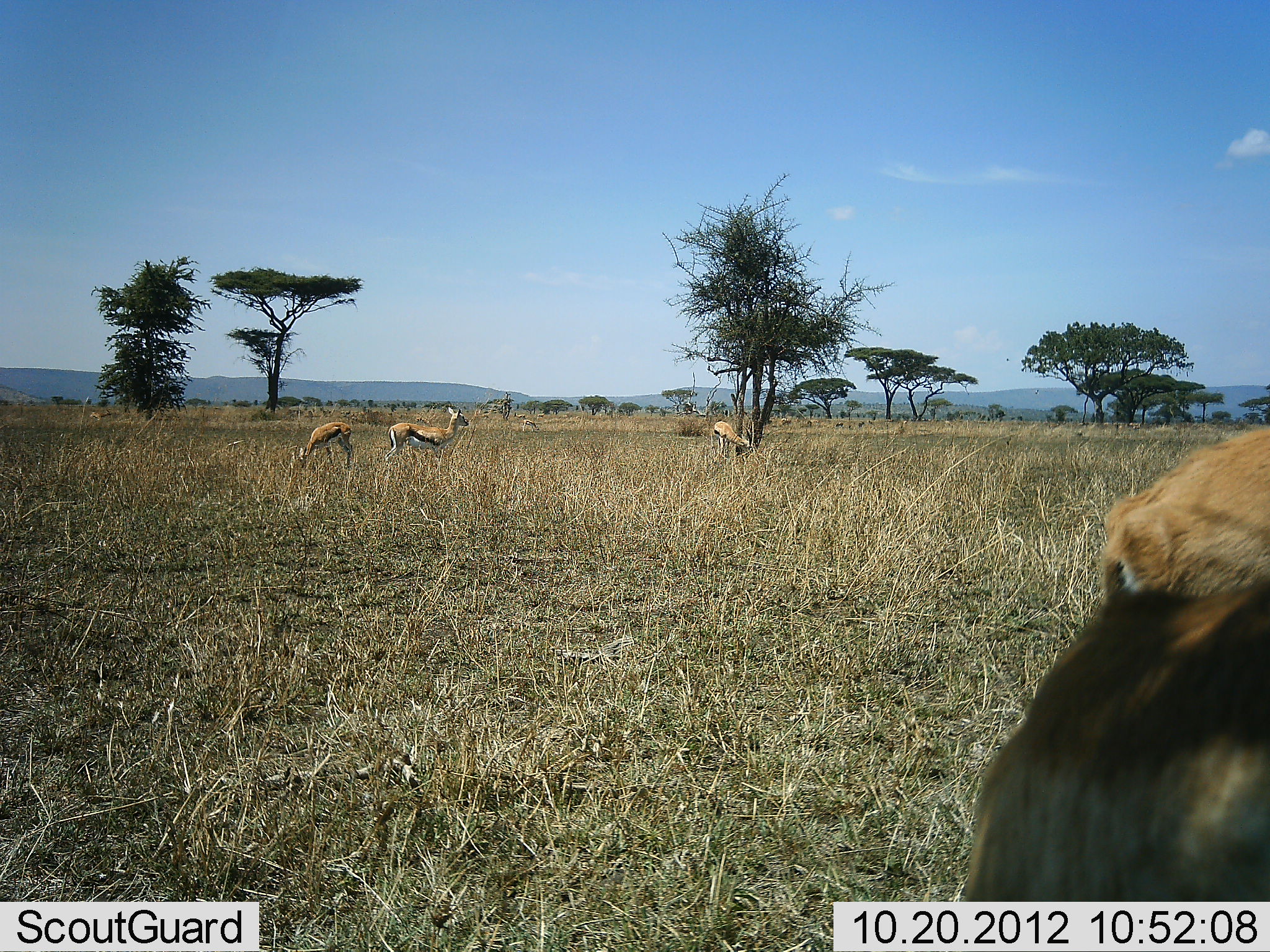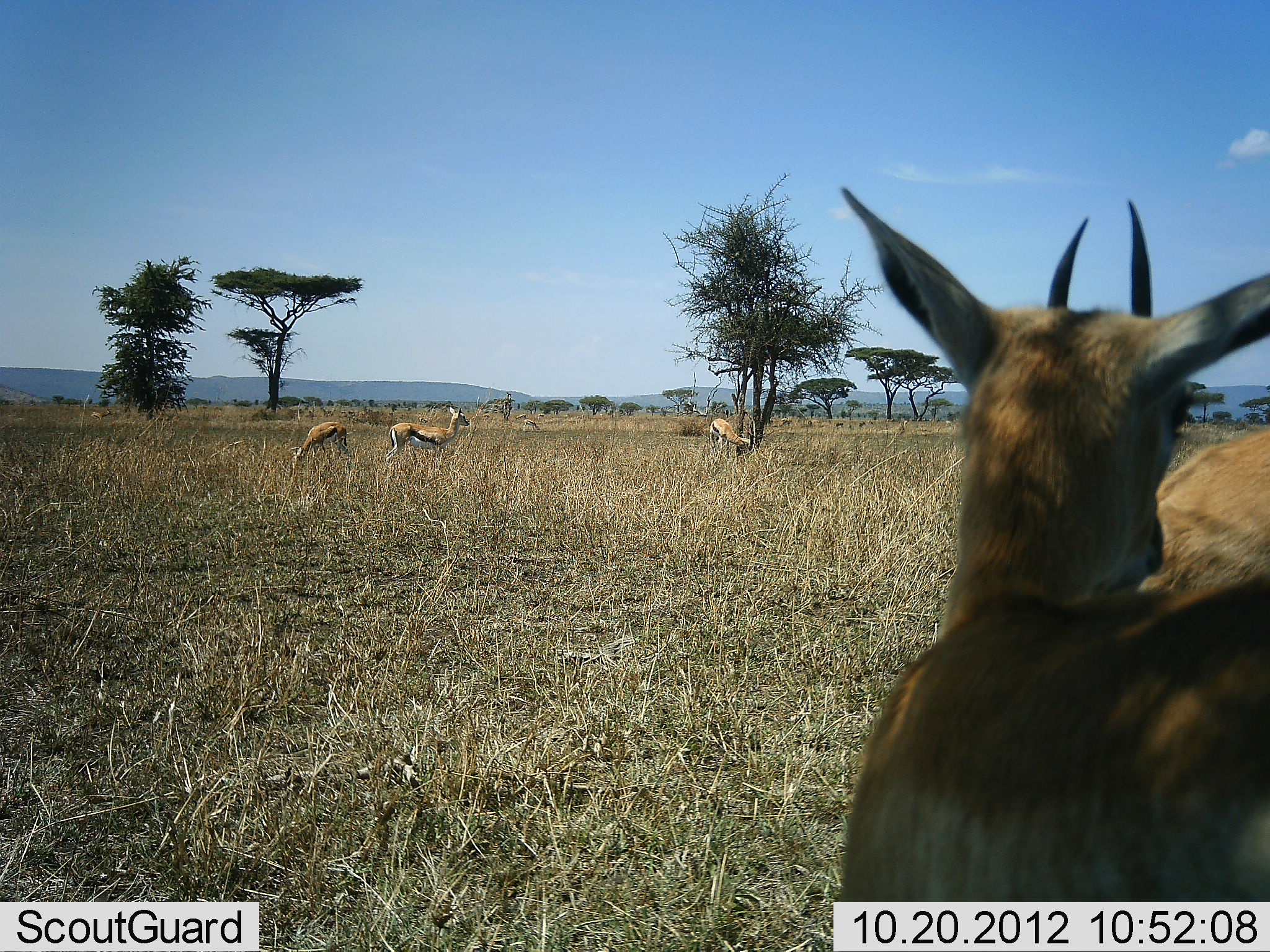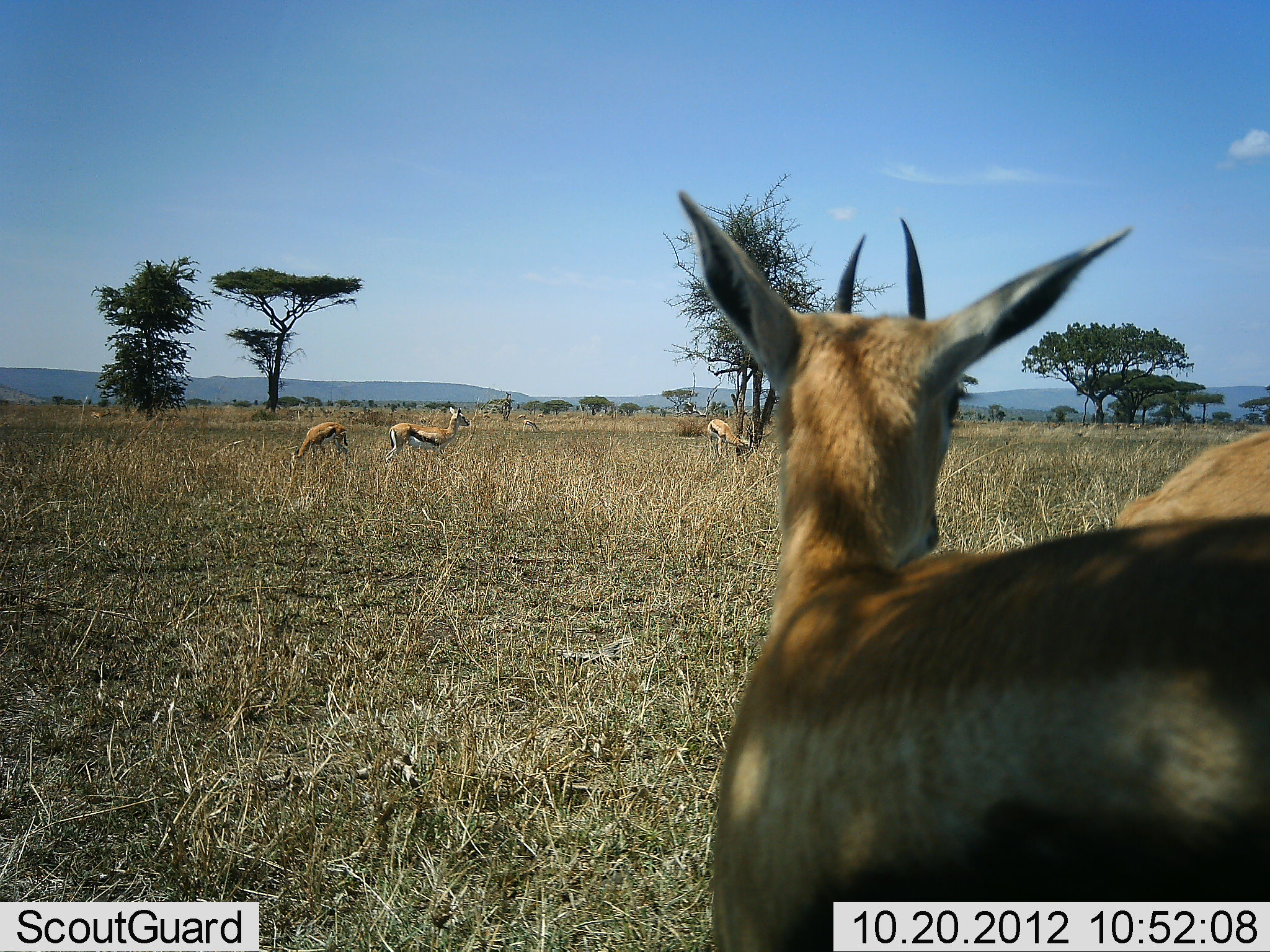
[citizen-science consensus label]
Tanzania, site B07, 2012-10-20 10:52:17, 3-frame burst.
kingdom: Animalia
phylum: Chordata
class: Mammalia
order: Artiodactyla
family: Bovidae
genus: Eudorcas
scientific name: Eudorcas thomsonii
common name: thomson's gazelle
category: gazellethomsons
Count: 5.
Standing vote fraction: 90%.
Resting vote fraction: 0%.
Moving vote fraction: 40%.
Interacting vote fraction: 0%.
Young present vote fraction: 0%.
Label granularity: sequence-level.